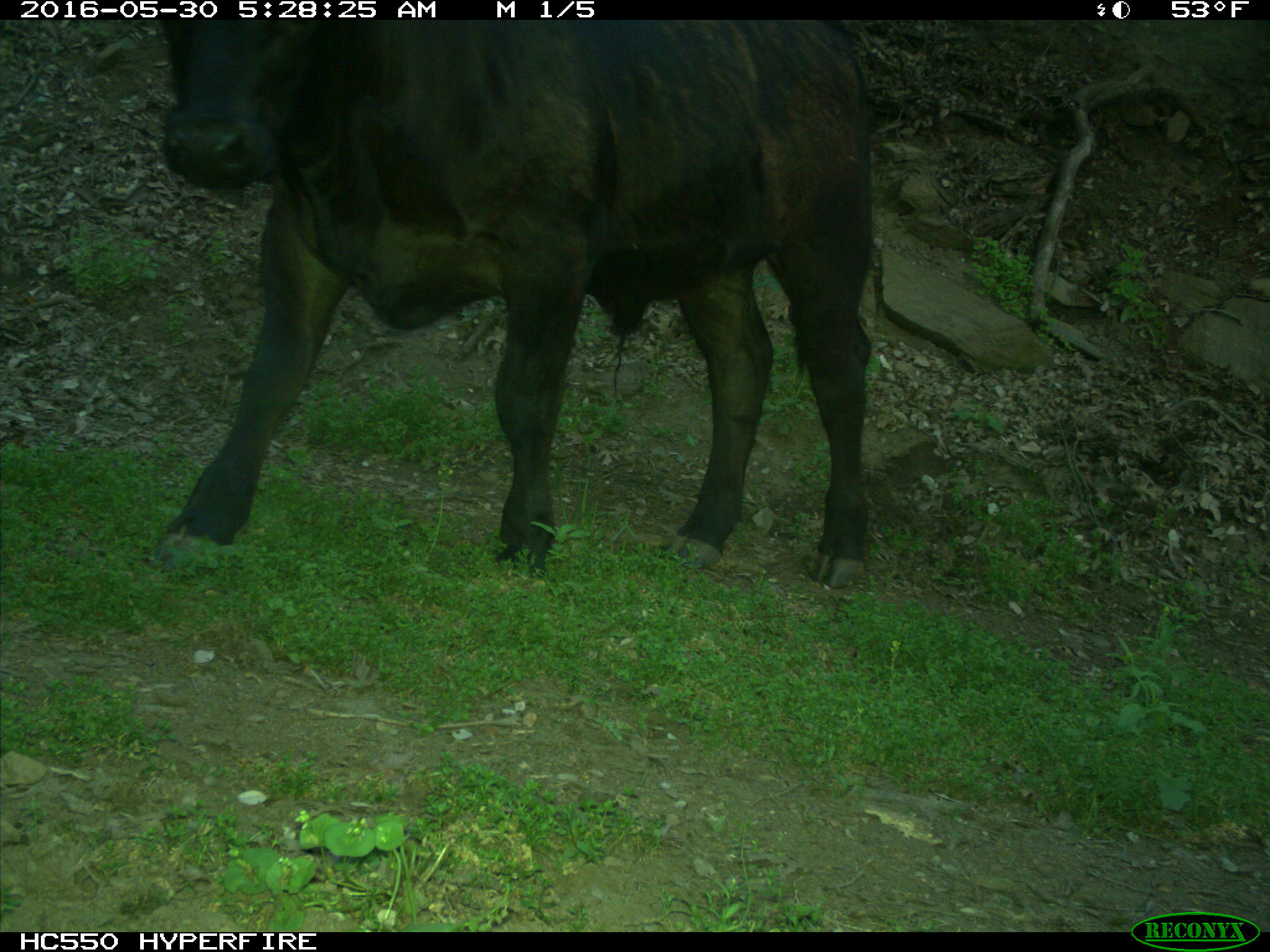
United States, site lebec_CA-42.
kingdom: Animalia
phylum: Chordata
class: Mammalia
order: Artiodactyla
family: Bovidae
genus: Bos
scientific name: Bos taurus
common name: domestic cow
Bos taurus (domestic cow).